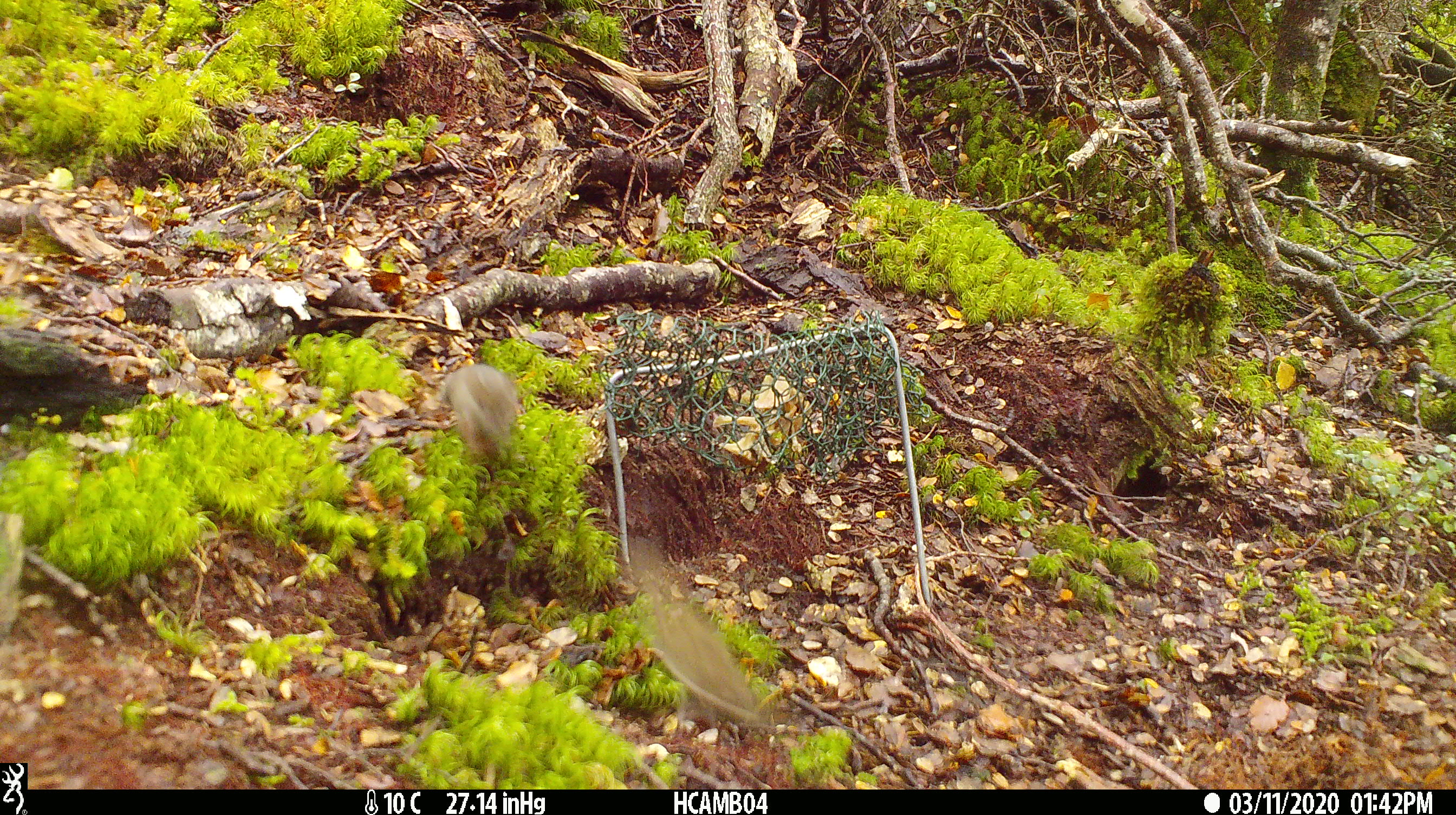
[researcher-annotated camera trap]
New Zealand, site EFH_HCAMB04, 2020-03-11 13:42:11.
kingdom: Animalia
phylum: Chordata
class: Mammalia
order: Rodentia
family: Muridae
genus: Mus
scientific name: Mus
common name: mouse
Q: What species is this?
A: Mouse (Mus).